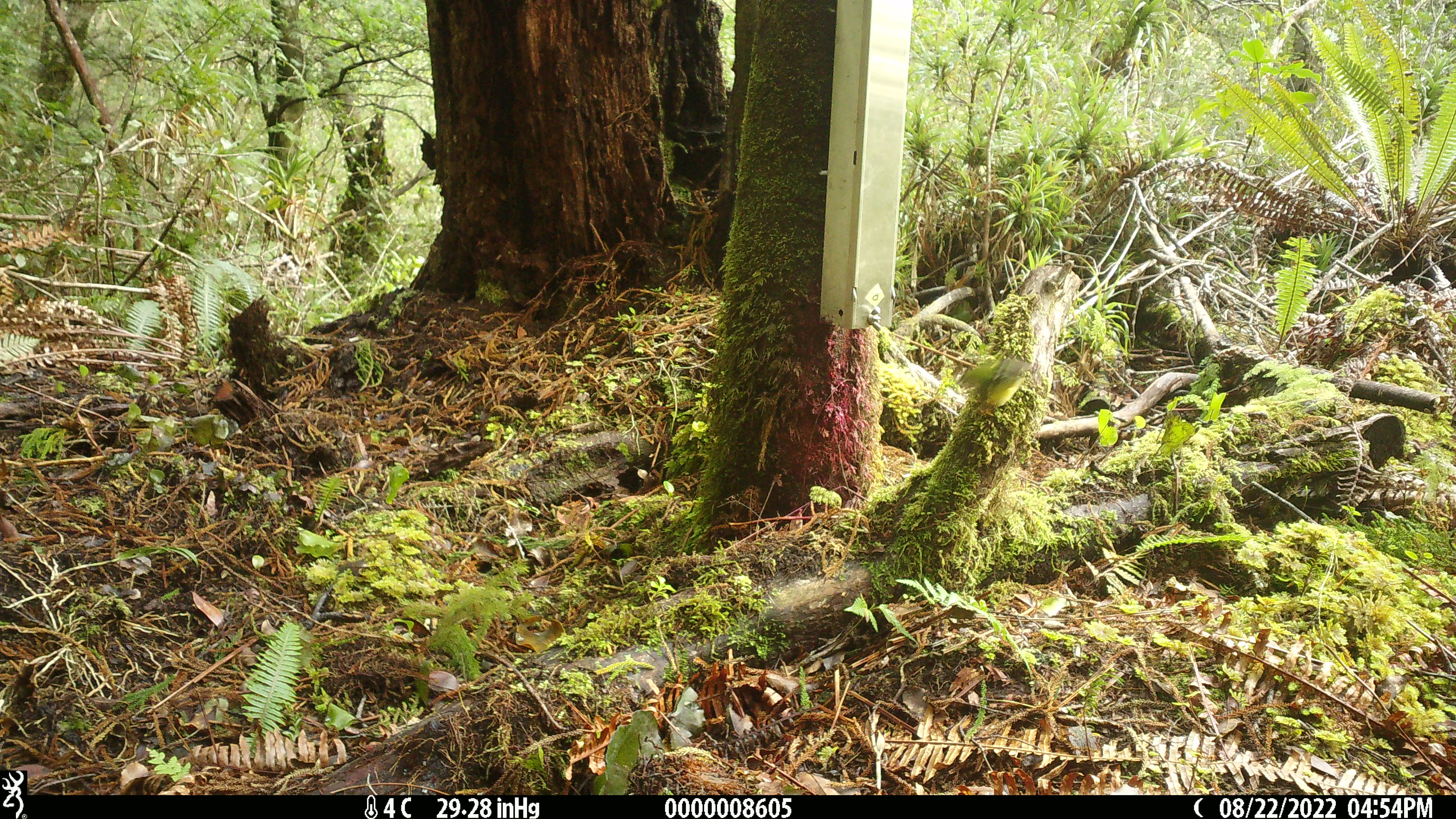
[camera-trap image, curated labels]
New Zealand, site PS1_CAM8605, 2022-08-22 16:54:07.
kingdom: Animalia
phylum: Chordata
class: Aves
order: Passeriformes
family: Acanthisittidae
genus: Acanthisitta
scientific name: Acanthisitta chloris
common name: rifleman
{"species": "rifleman (Acanthisitta chloris)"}